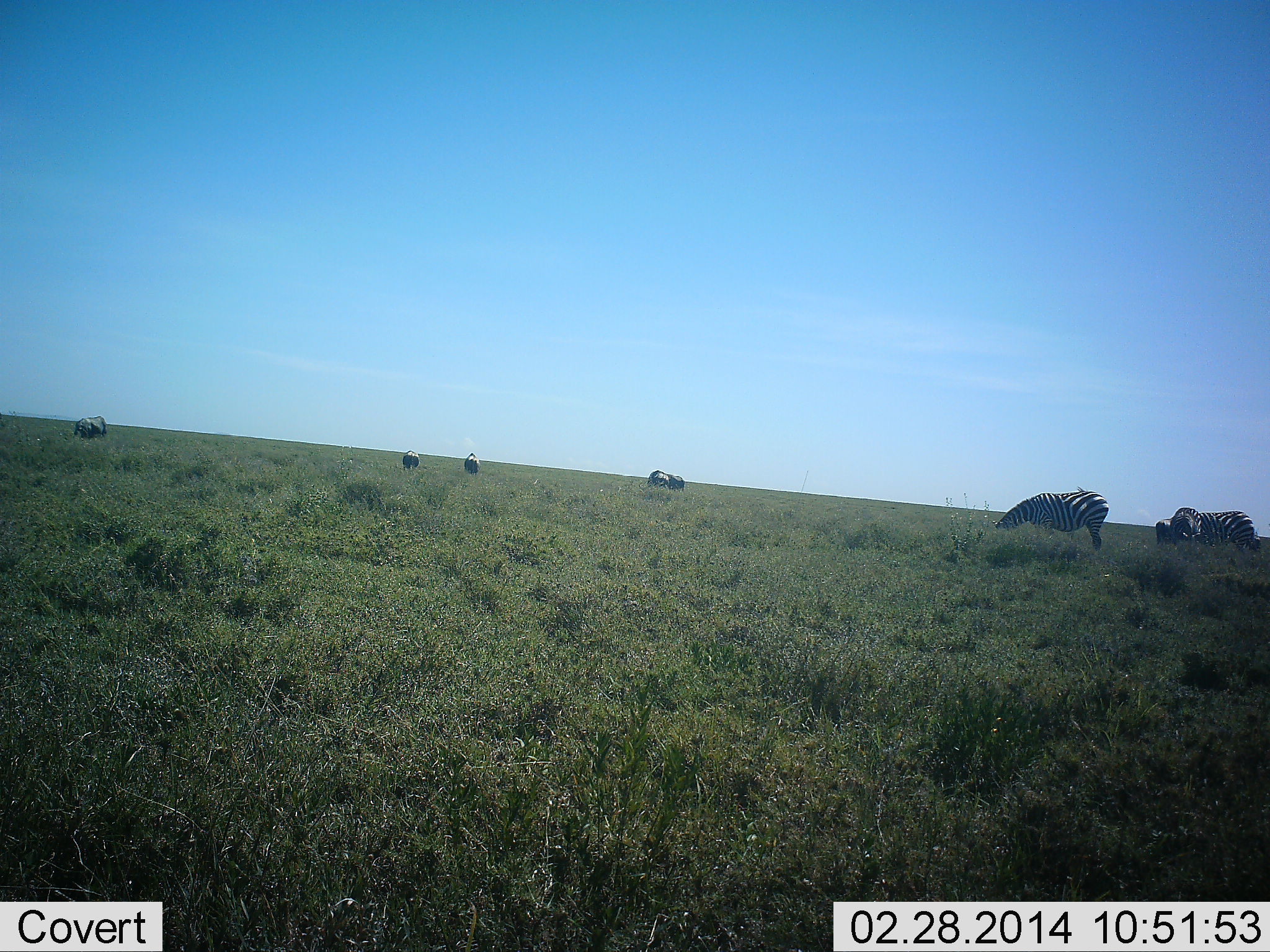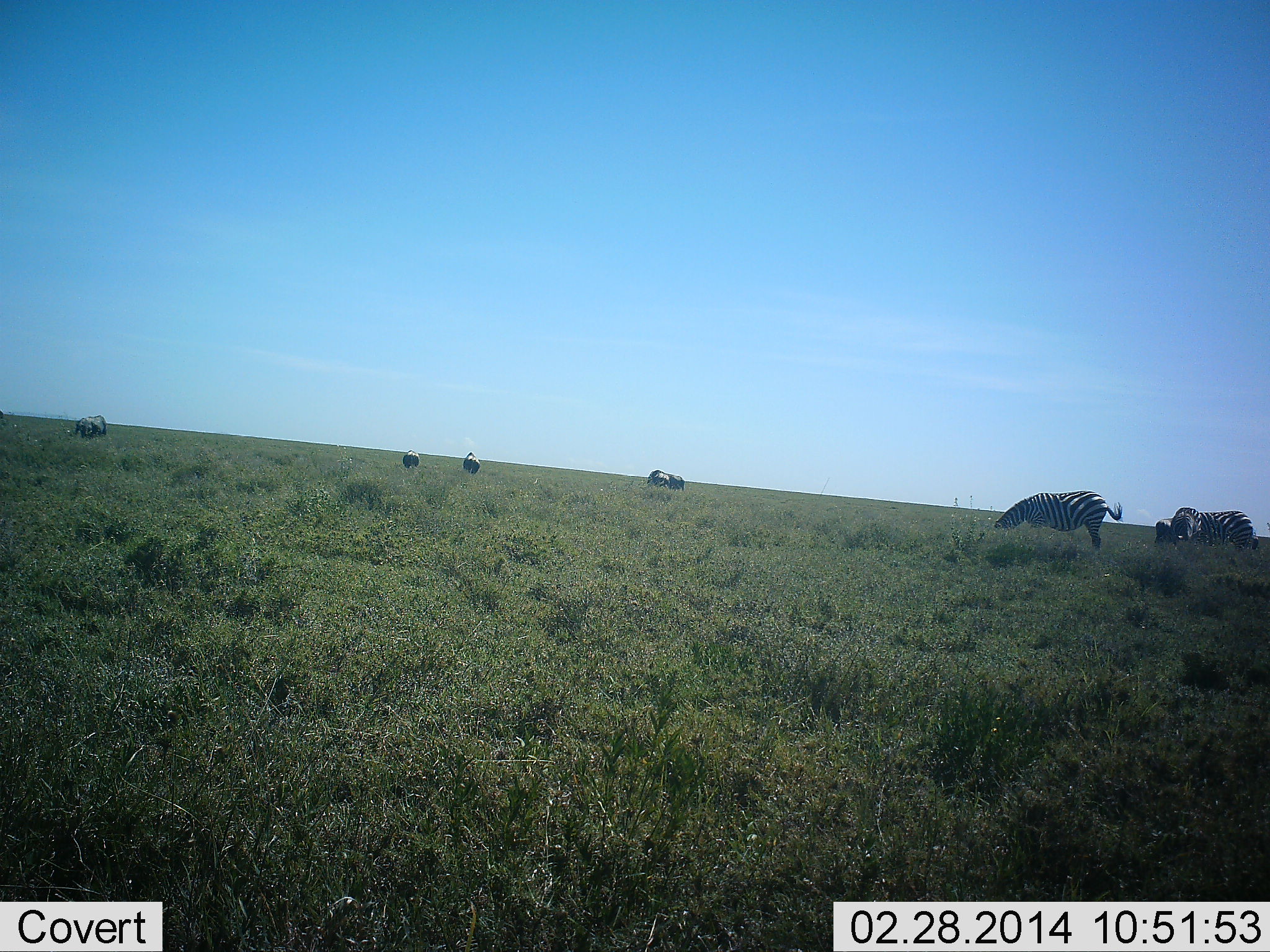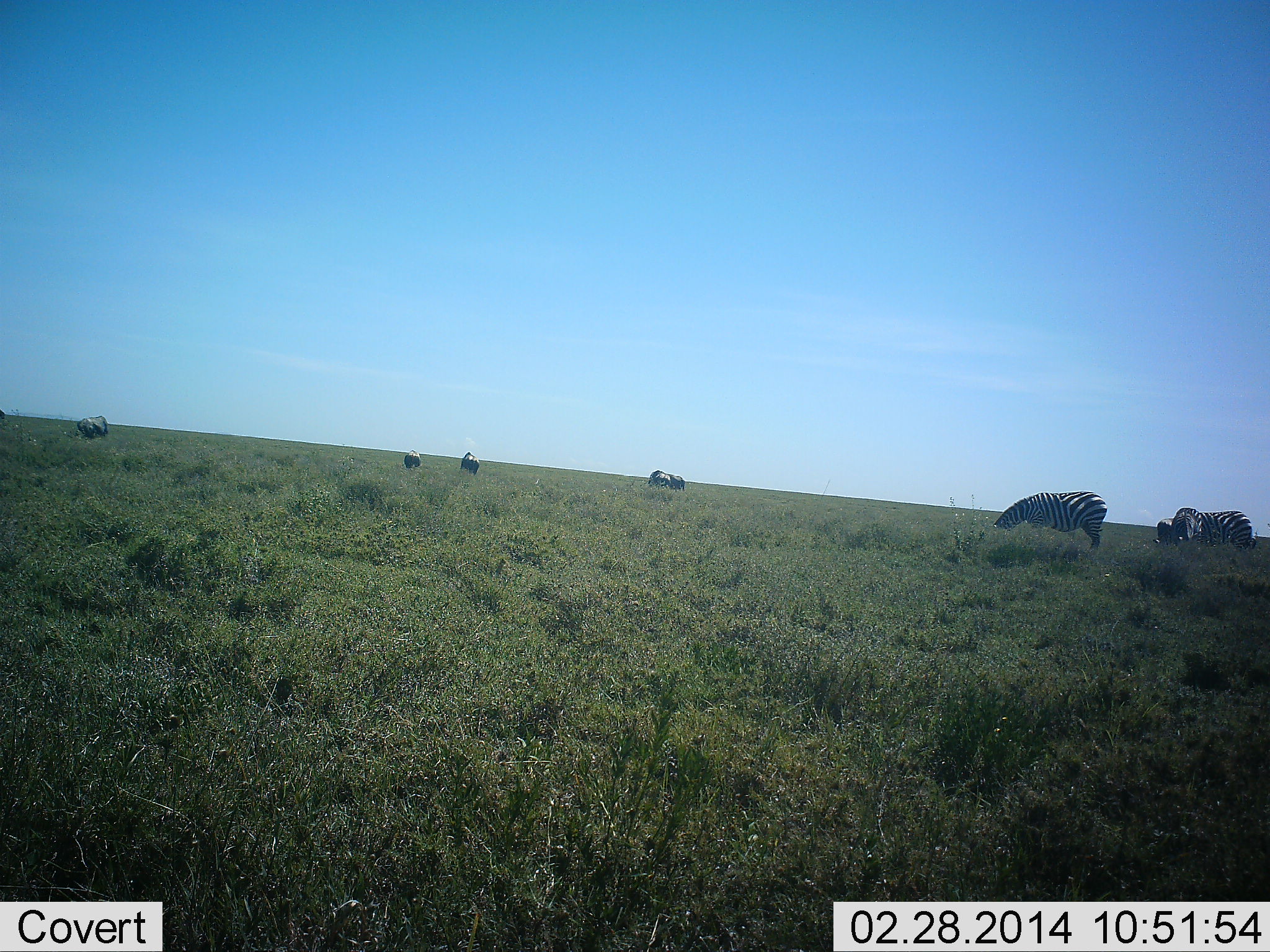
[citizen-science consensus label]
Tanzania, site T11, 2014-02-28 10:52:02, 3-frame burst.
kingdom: Animalia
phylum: Chordata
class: Mammalia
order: Perissodactyla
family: Equidae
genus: Equus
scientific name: Equus quagga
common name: plains zebra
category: zebra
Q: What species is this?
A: Zebra (plains zebra) (Equus quagga).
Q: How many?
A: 7.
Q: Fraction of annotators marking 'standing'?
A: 36%.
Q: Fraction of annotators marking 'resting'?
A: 0%.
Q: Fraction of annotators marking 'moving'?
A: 0%.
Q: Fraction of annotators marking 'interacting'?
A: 0%.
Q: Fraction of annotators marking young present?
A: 9%.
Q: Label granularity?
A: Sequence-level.